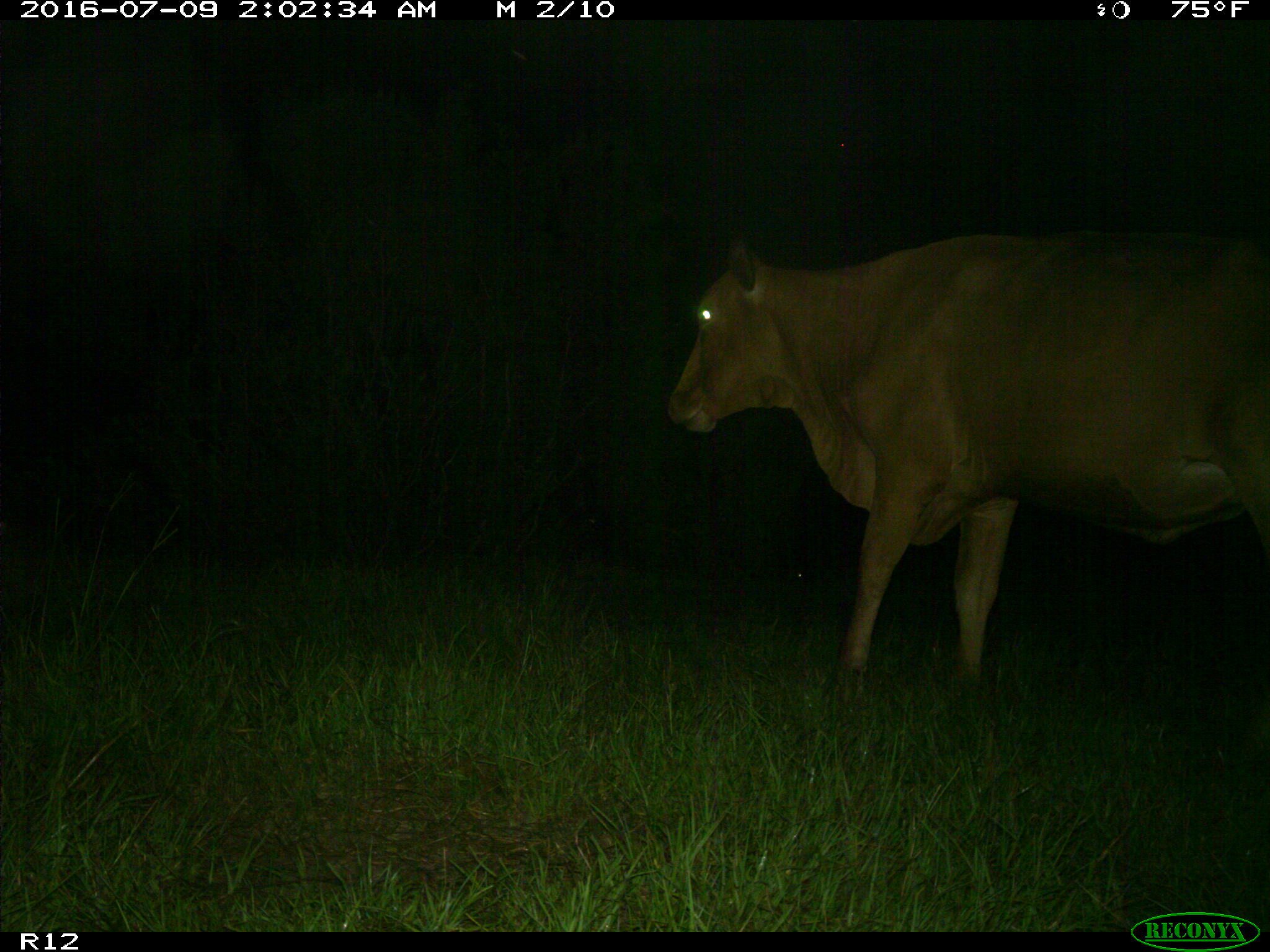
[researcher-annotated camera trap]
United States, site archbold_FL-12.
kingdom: Animalia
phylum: Chordata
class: Mammalia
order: Artiodactyla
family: Bovidae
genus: Bos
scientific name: Bos taurus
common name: domestic cow